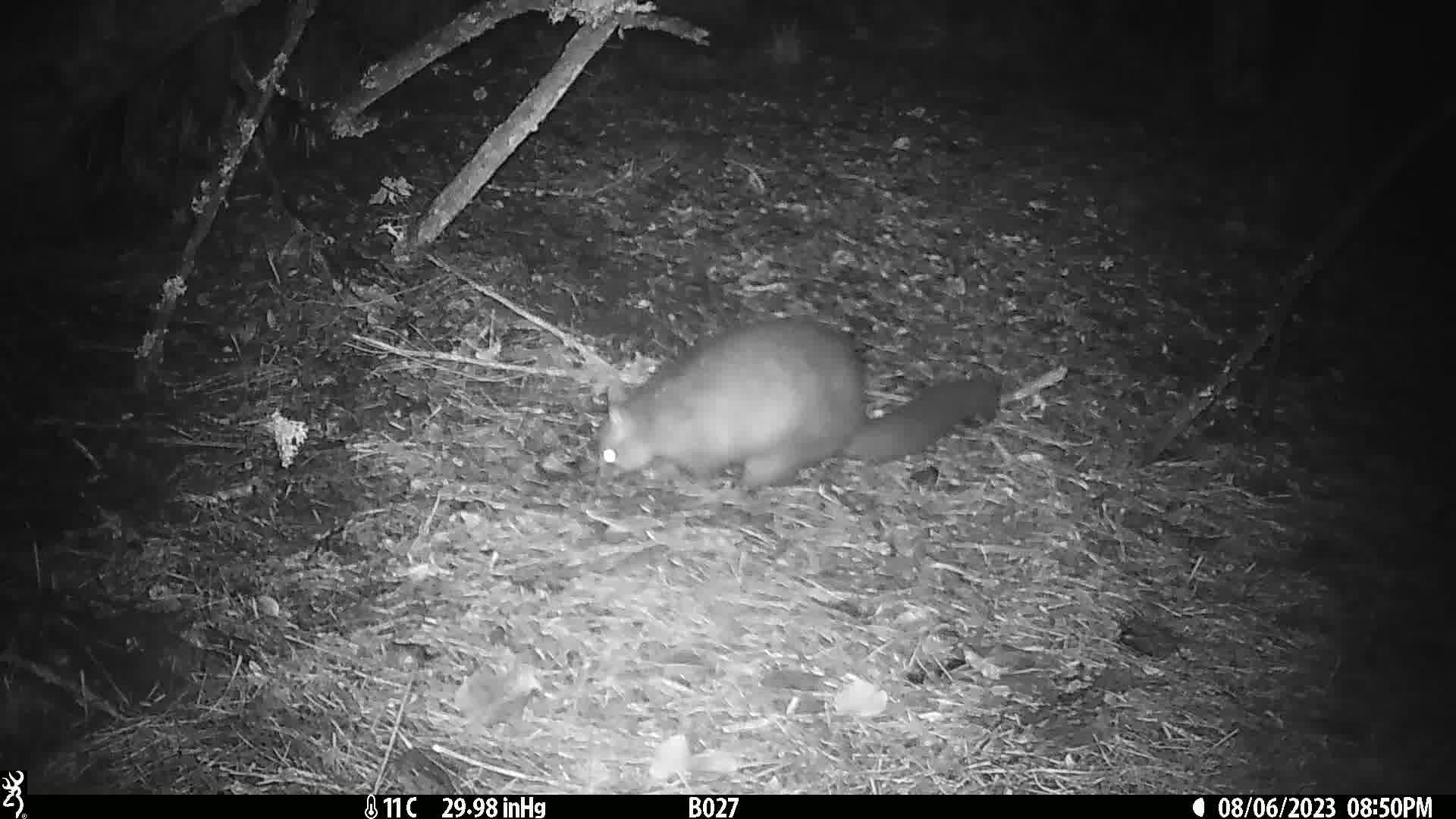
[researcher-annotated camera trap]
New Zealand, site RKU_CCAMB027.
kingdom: Animalia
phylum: Chordata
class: Mammalia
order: Diprotodontia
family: Phalangeridae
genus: Trichosurus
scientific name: Trichosurus vulpecula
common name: common brushtail possum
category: possum